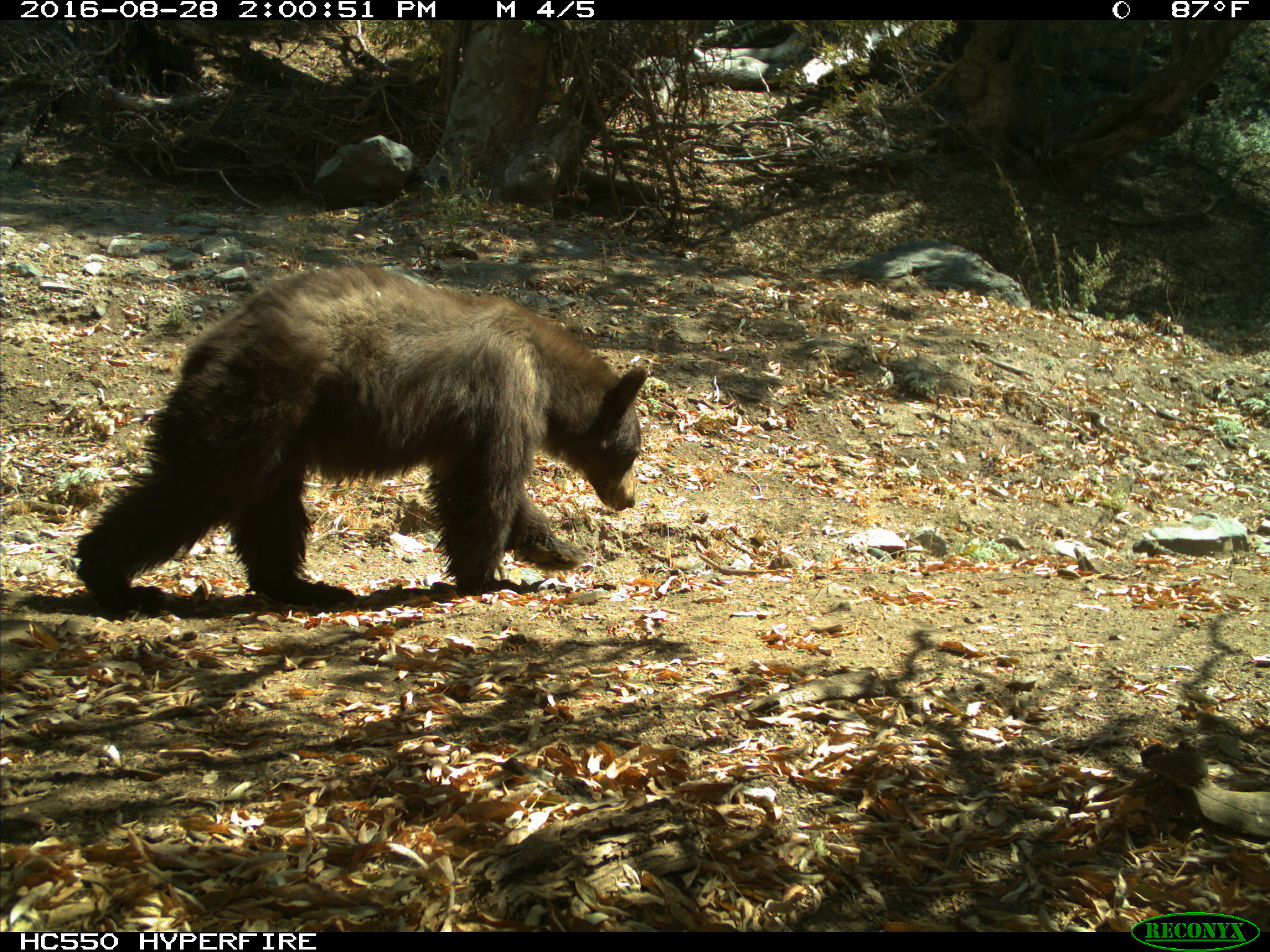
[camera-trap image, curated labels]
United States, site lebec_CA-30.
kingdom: Animalia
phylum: Chordata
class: Mammalia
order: Carnivora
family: Ursidae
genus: Ursus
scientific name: Ursus americanus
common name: american black bear